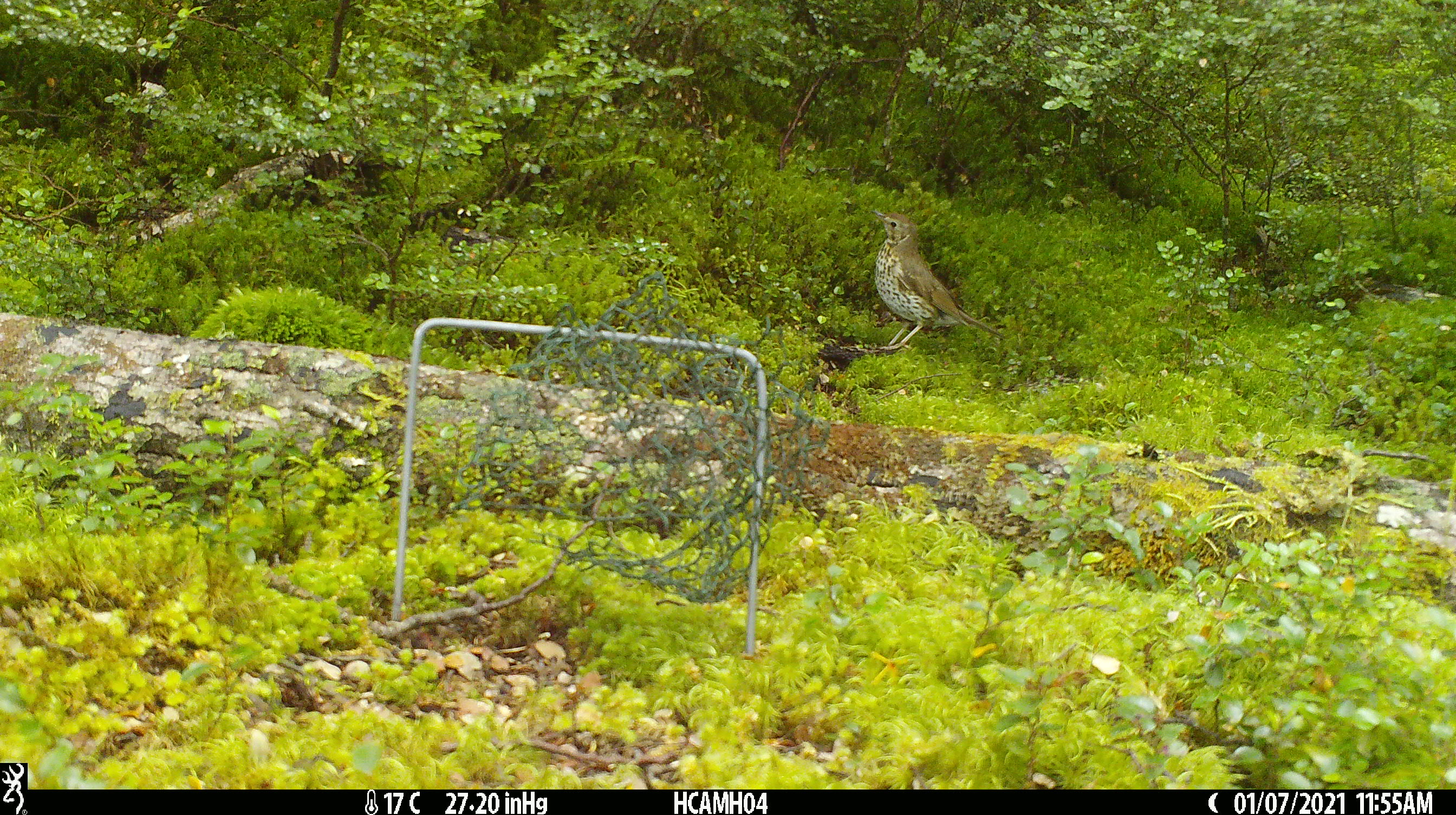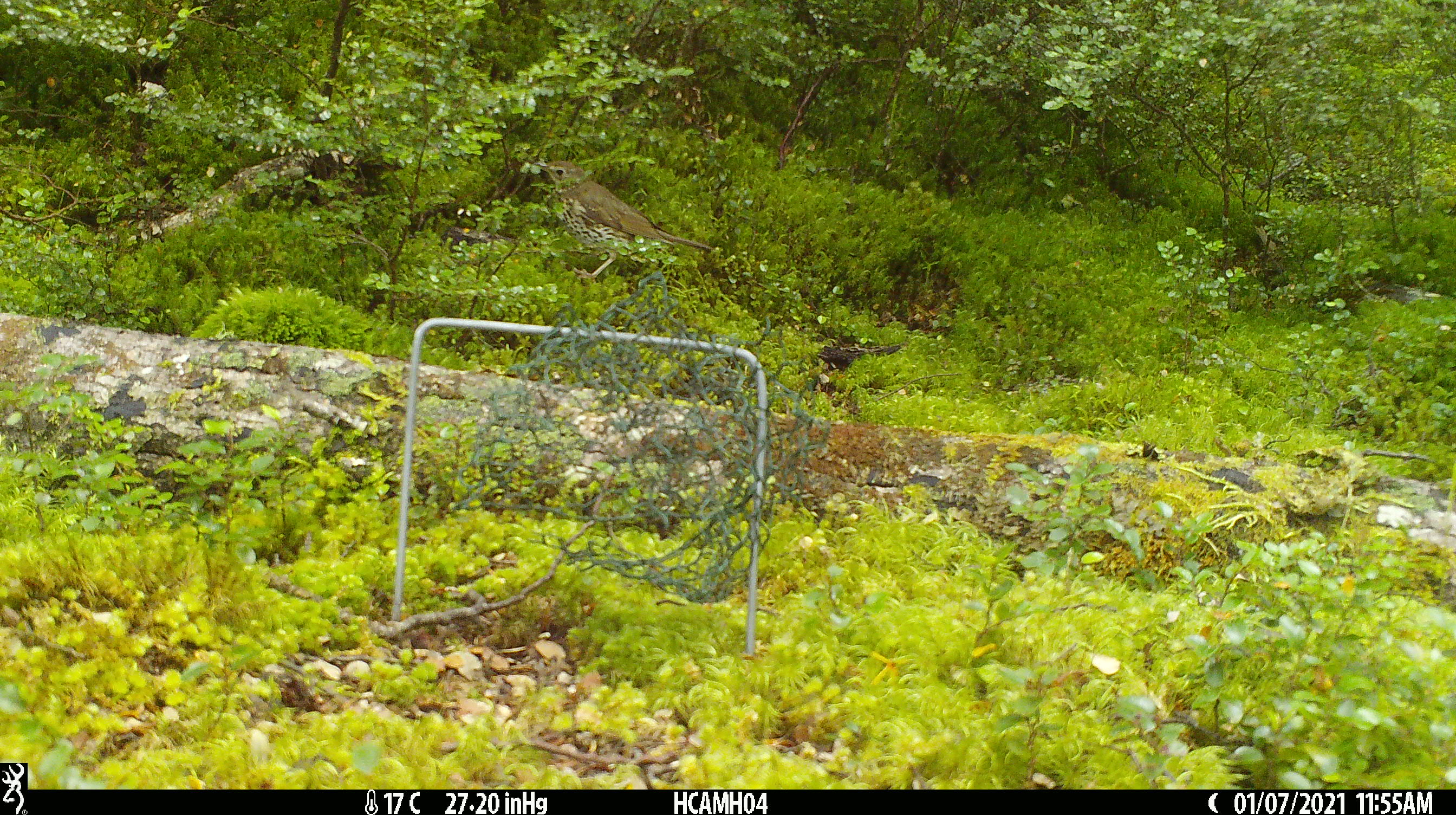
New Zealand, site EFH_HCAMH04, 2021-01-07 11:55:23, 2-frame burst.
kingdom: Animalia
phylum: Chordata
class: Aves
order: Passeriformes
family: Turdidae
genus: Turdus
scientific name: Turdus philomelos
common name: song thrush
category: thrush